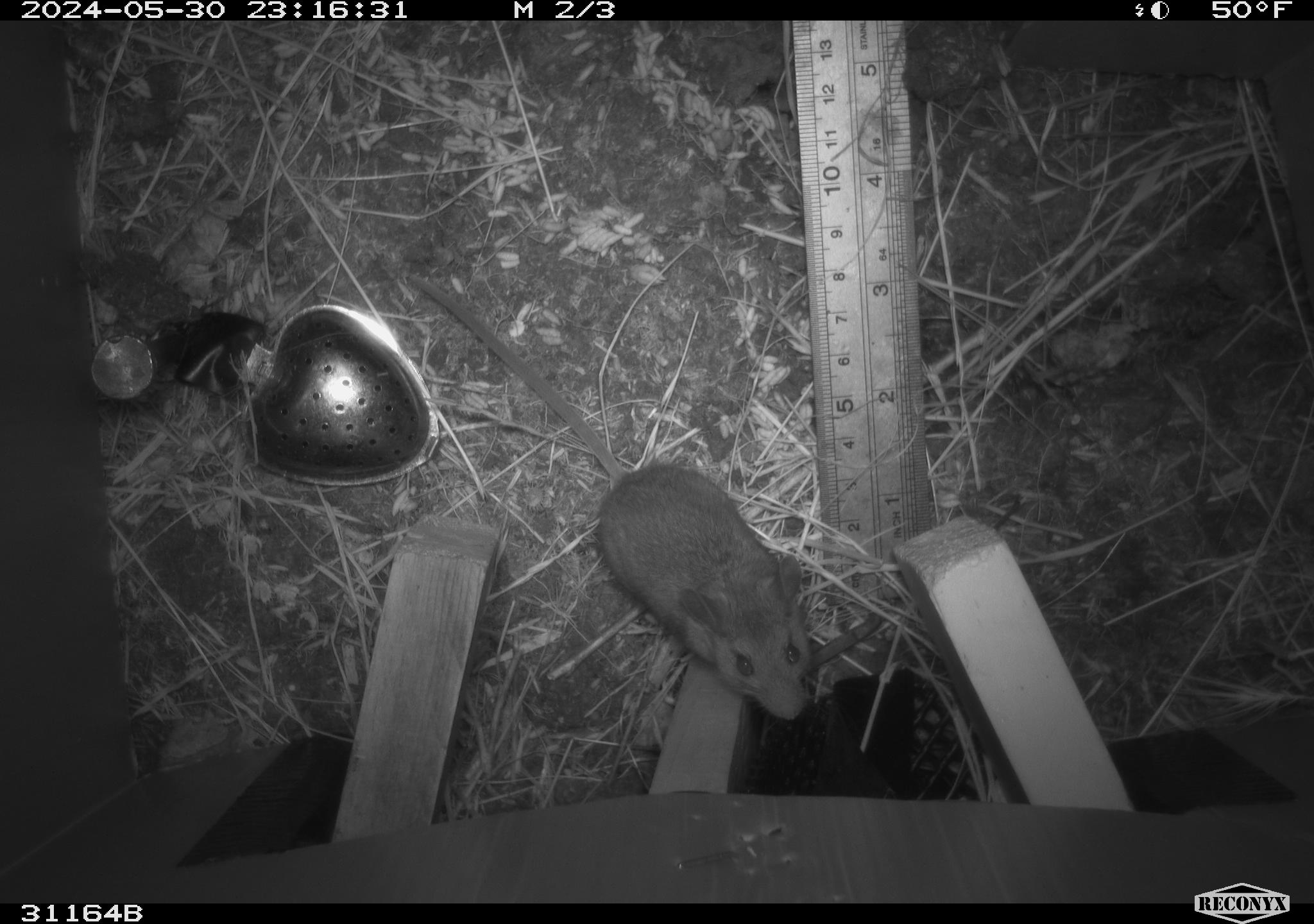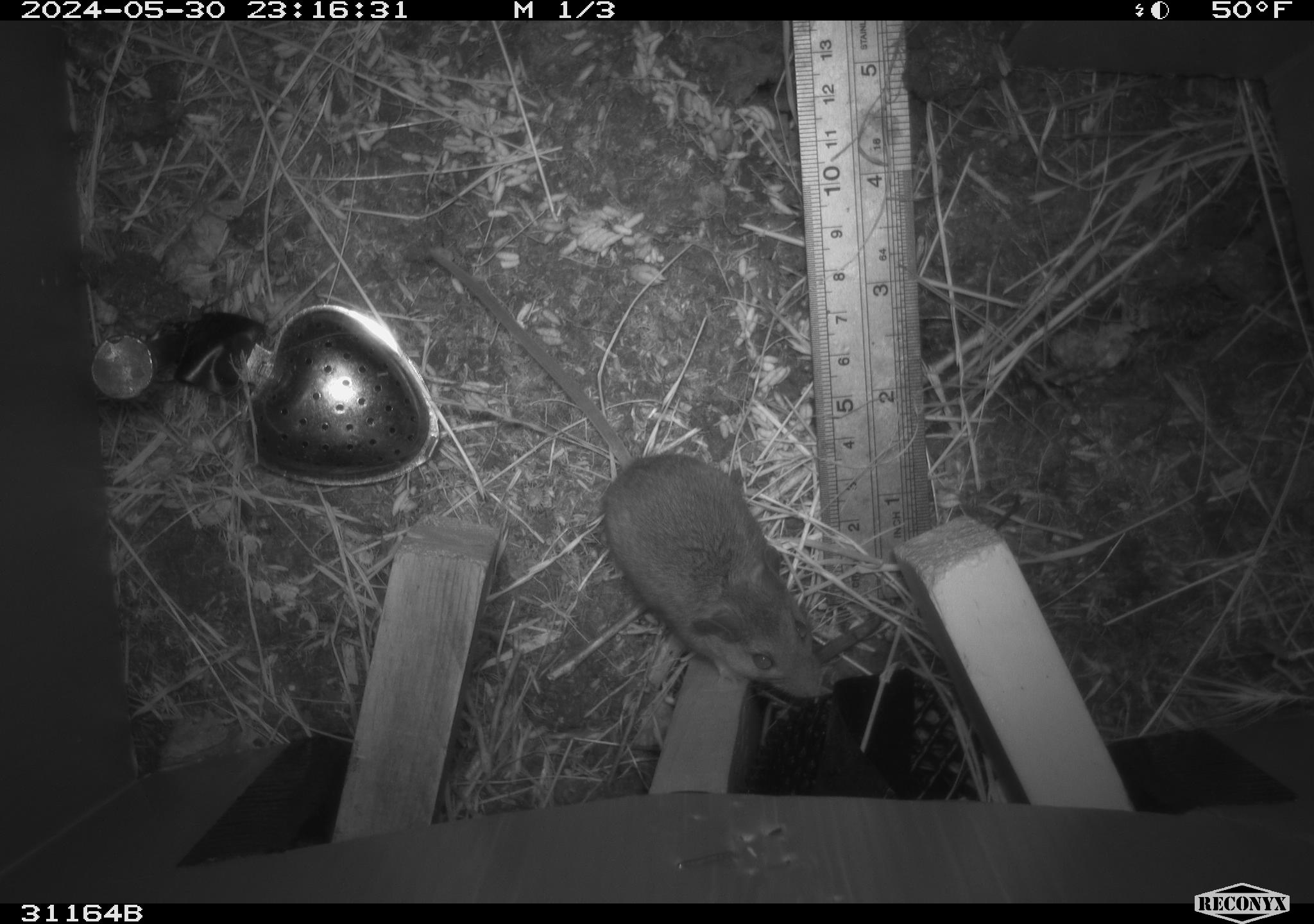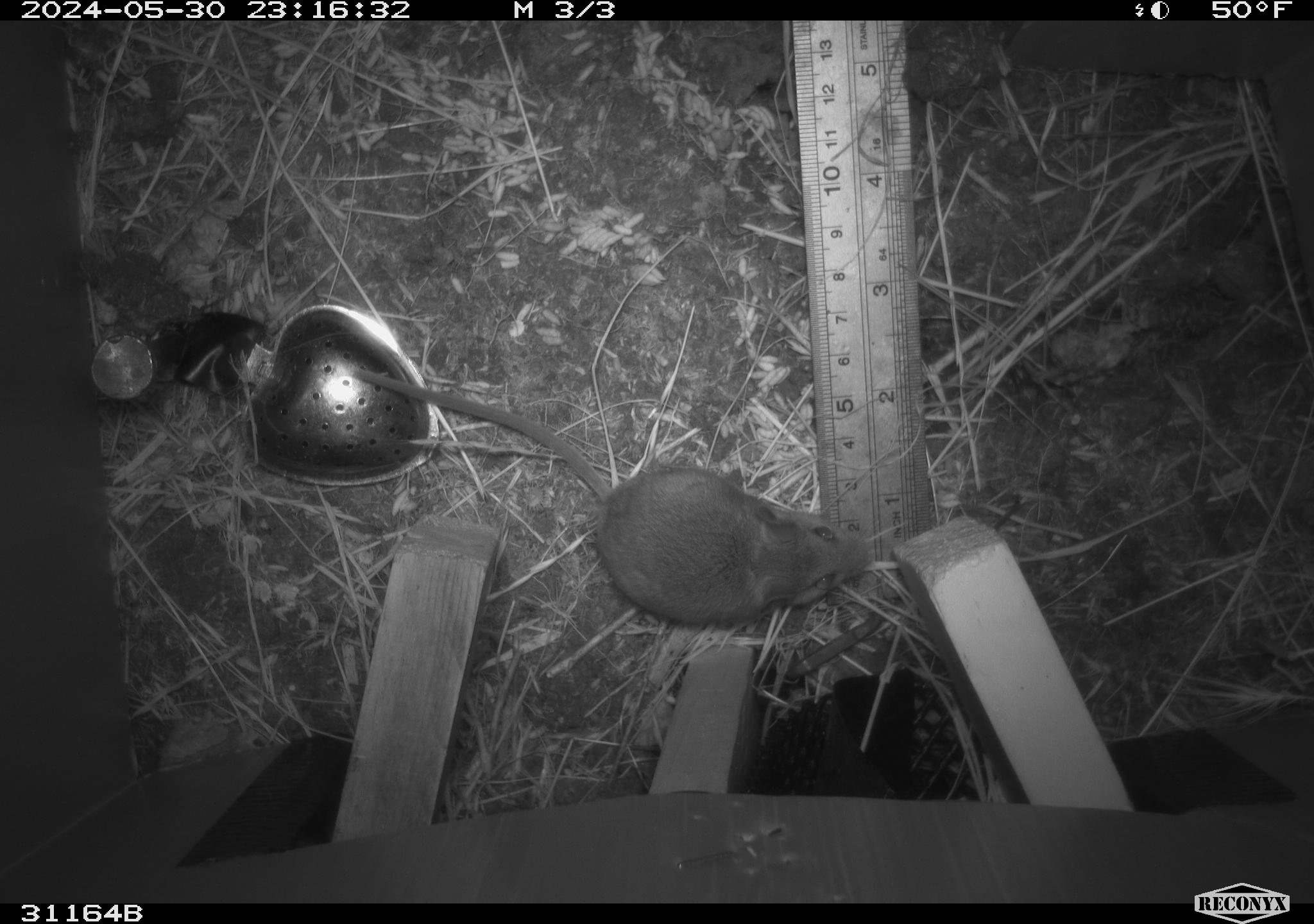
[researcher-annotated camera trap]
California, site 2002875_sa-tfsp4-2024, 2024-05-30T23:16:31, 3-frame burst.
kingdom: Animalia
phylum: Chordata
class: Mammalia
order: Rodentia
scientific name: Rodentia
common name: rodent